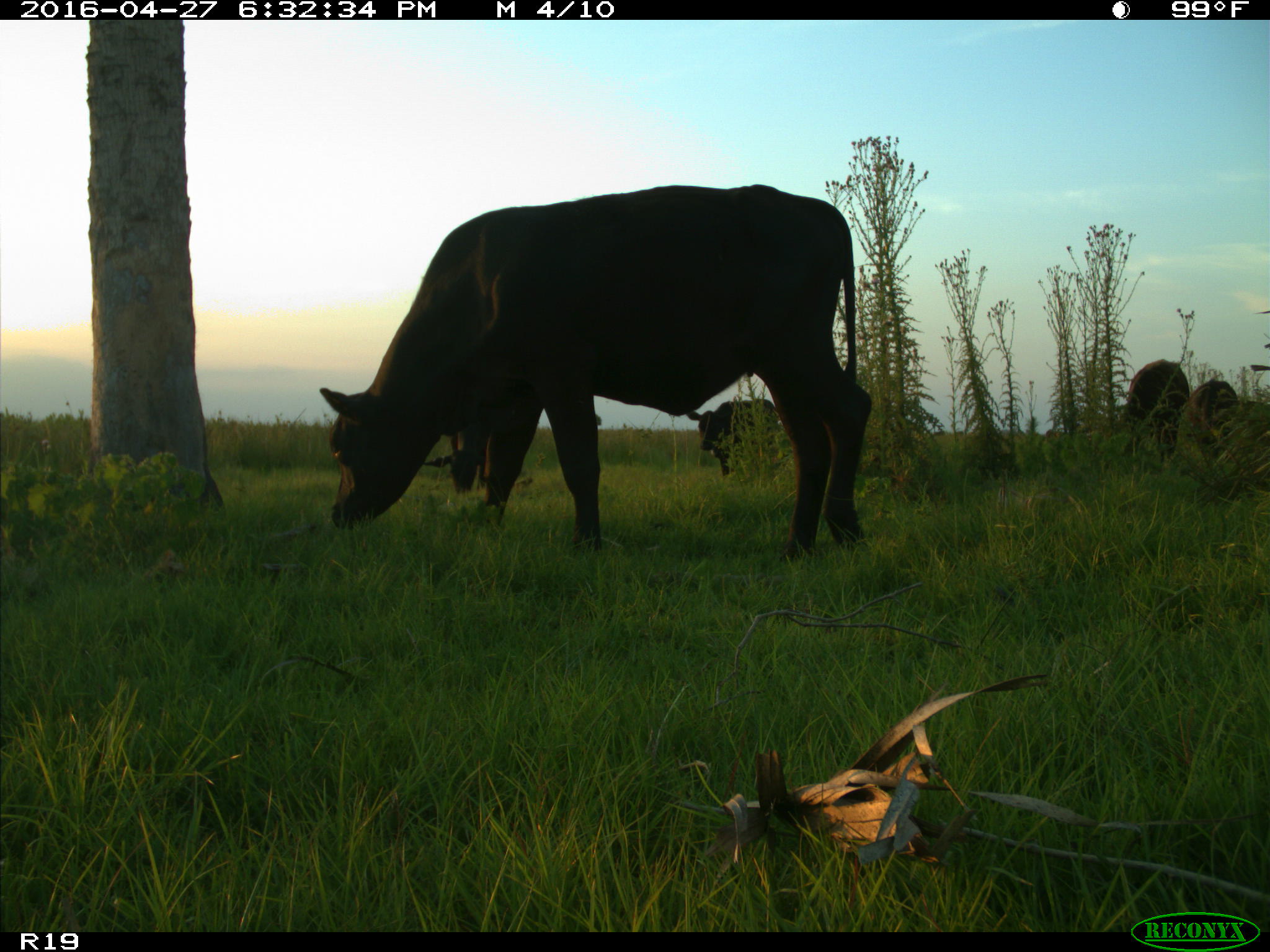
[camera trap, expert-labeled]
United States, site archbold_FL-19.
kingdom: Animalia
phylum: Chordata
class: Mammalia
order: Artiodactyla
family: Bovidae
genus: Bos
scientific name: Bos taurus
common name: domestic cow